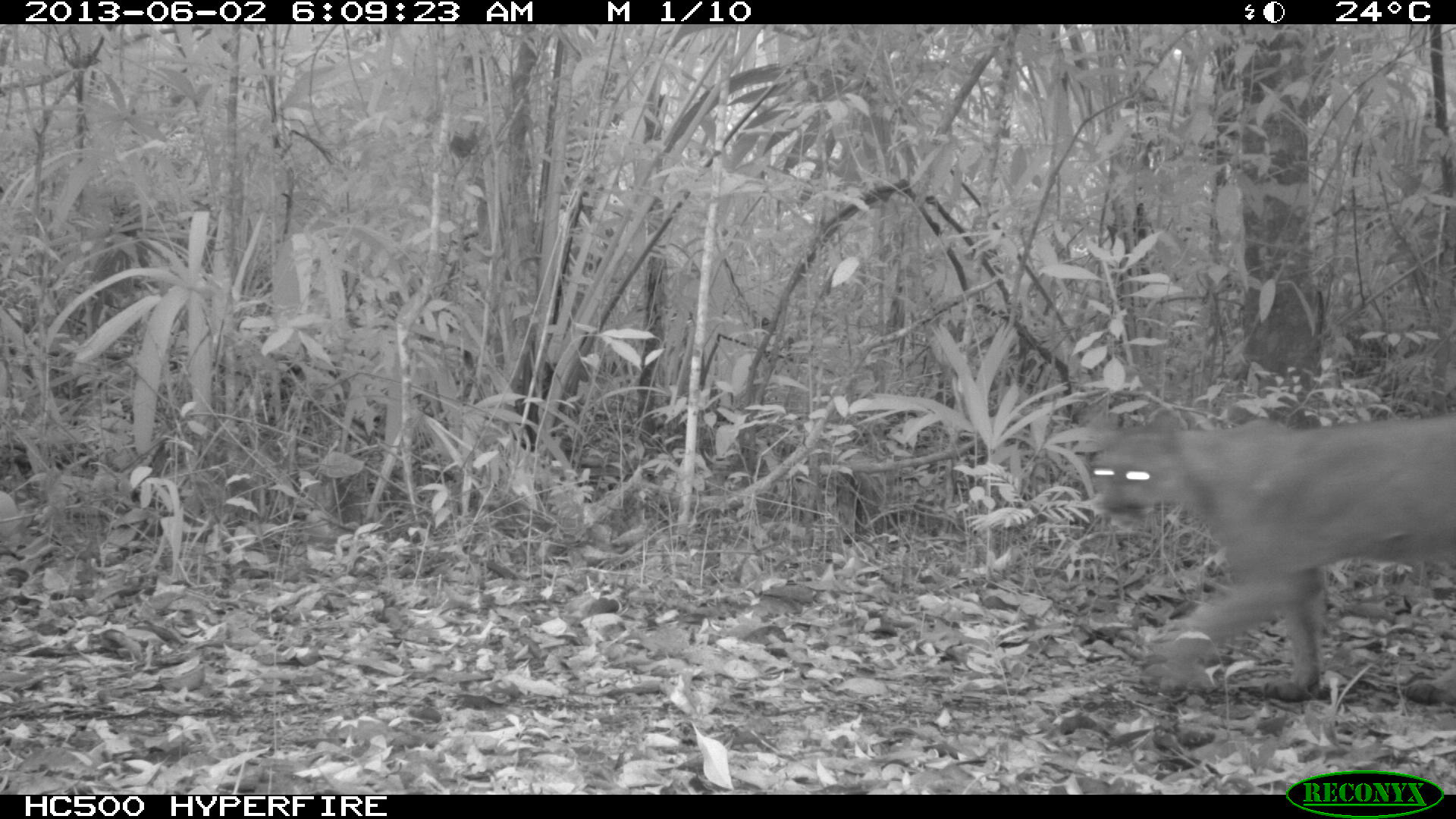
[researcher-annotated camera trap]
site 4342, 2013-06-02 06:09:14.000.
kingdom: Animalia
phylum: Chordata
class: Mammalia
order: Carnivora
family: Felidae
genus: Puma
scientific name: Puma concolor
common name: mountain lion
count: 1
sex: male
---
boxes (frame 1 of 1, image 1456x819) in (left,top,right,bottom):
puma concolor: (1078,408,1456,704)